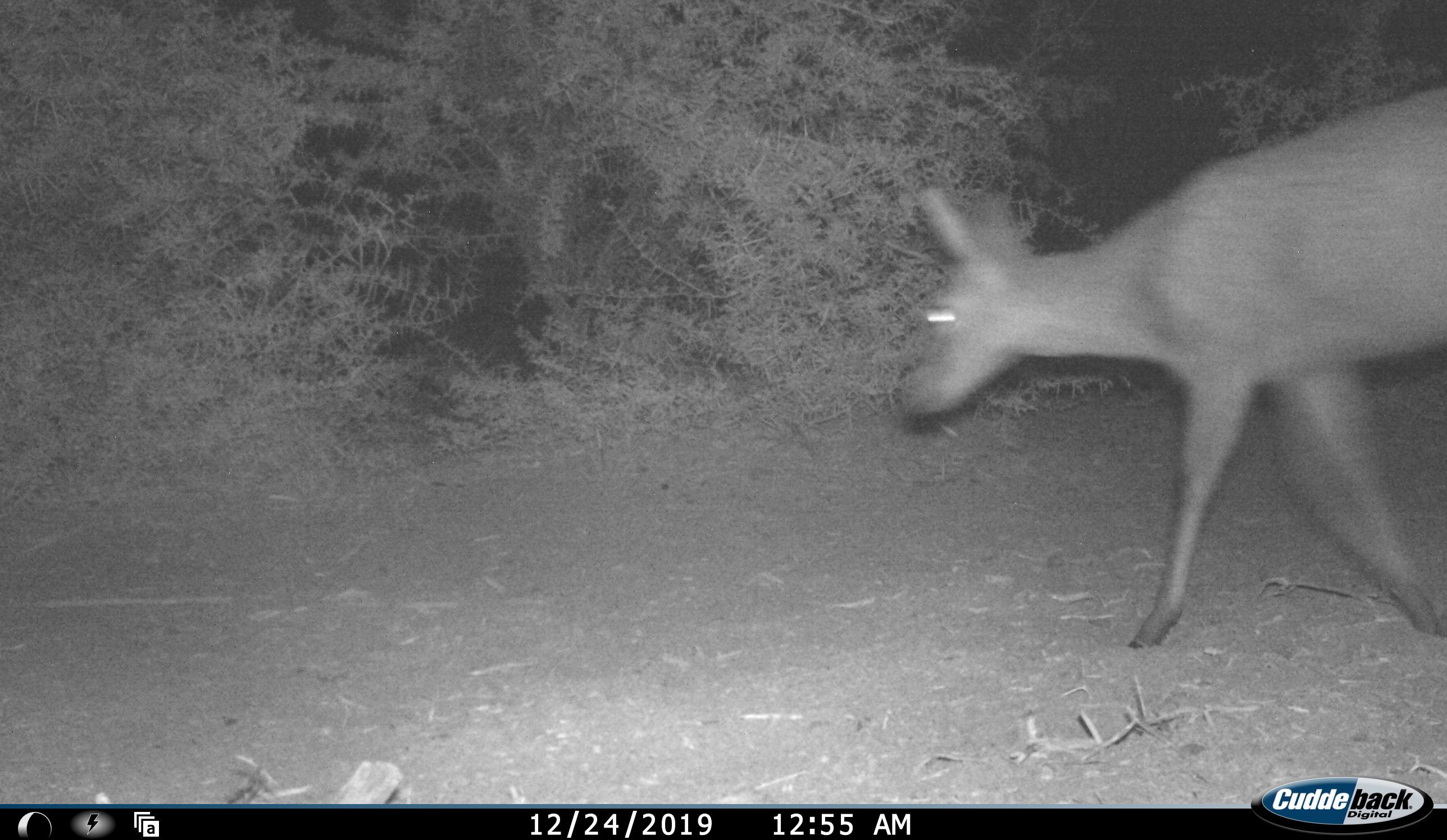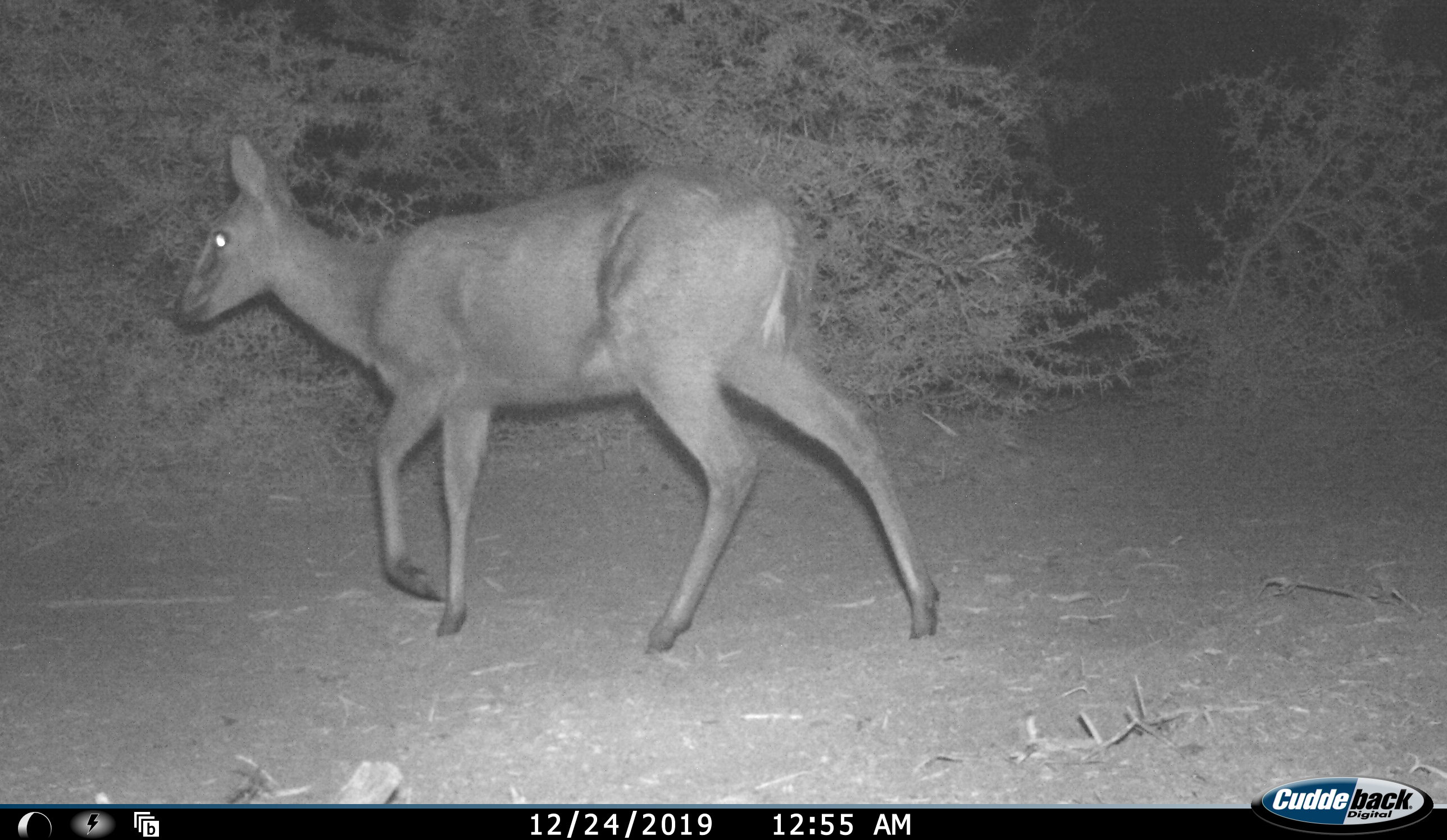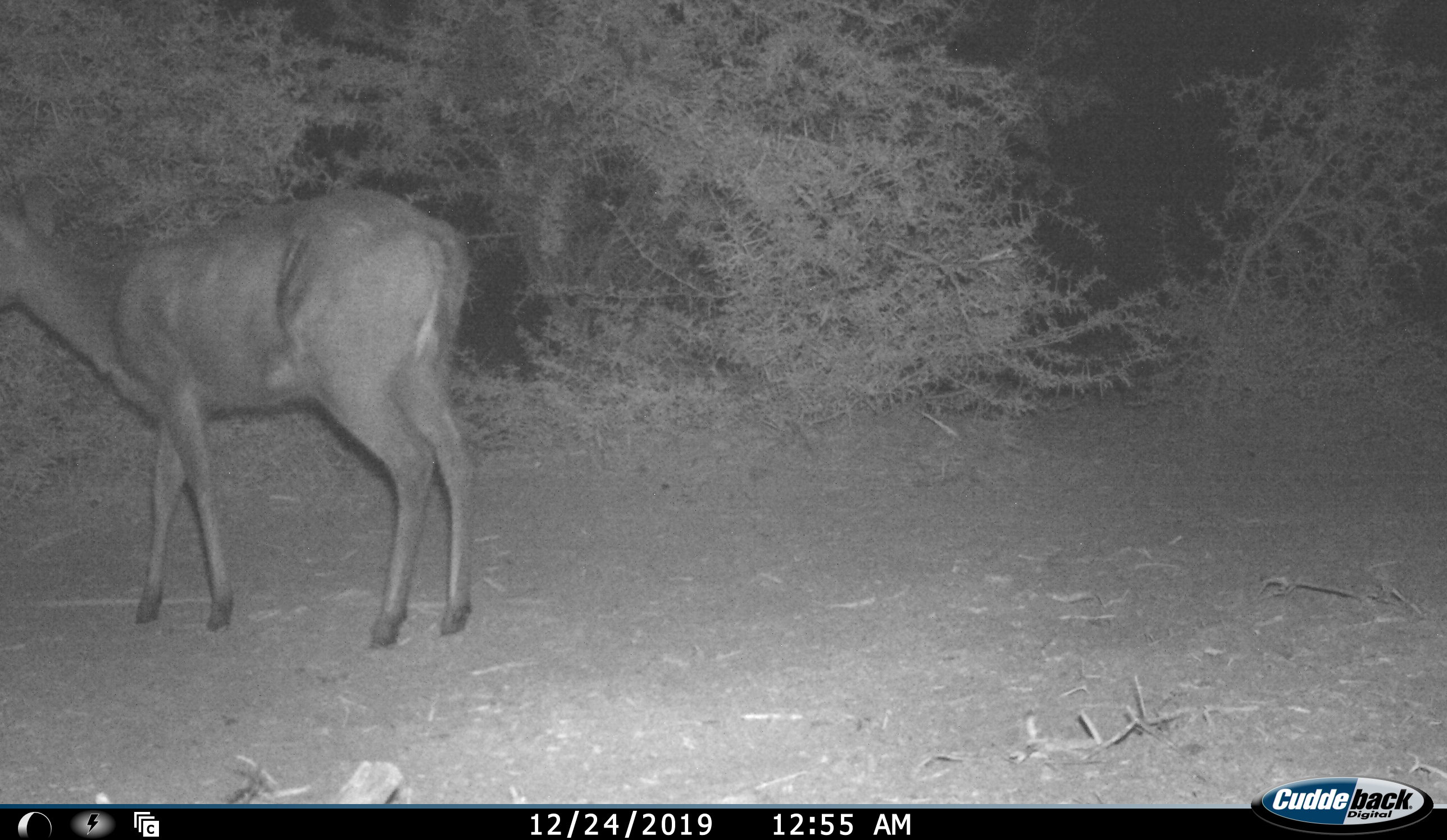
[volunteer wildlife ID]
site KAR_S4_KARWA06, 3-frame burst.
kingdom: Animalia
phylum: Chordata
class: Mammalia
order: Artiodactyla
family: Bovidae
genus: Sylvicapra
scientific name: Sylvicapra grimmia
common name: common duiker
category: duikercommongrey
Duikercommongrey (common duiker) (Sylvicapra grimmia), count 1. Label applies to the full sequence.